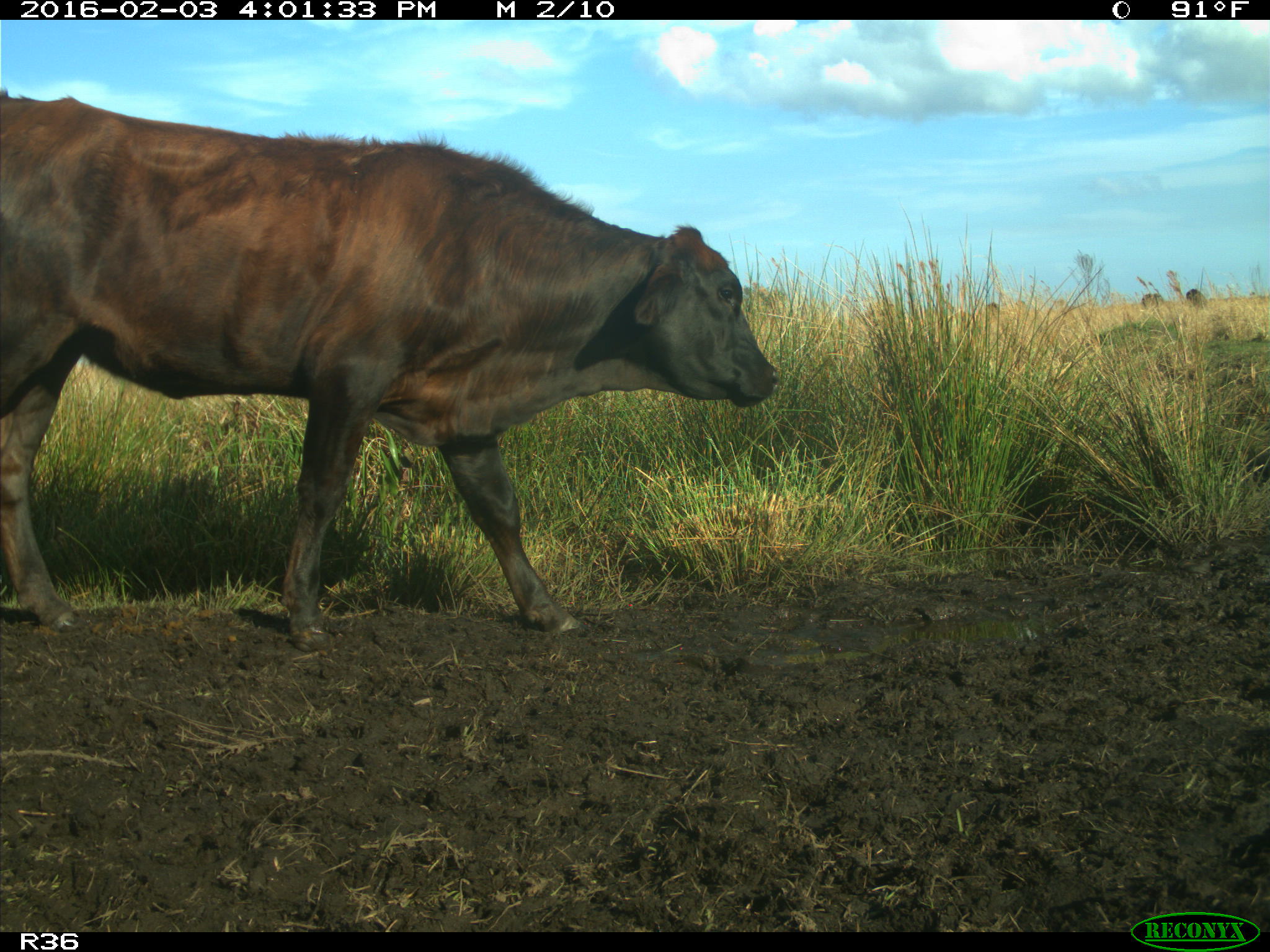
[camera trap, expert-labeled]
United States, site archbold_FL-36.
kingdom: Animalia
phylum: Chordata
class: Mammalia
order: Artiodactyla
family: Bovidae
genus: Bos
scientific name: Bos taurus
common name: domestic cow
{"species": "Bos taurus (domestic cow)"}